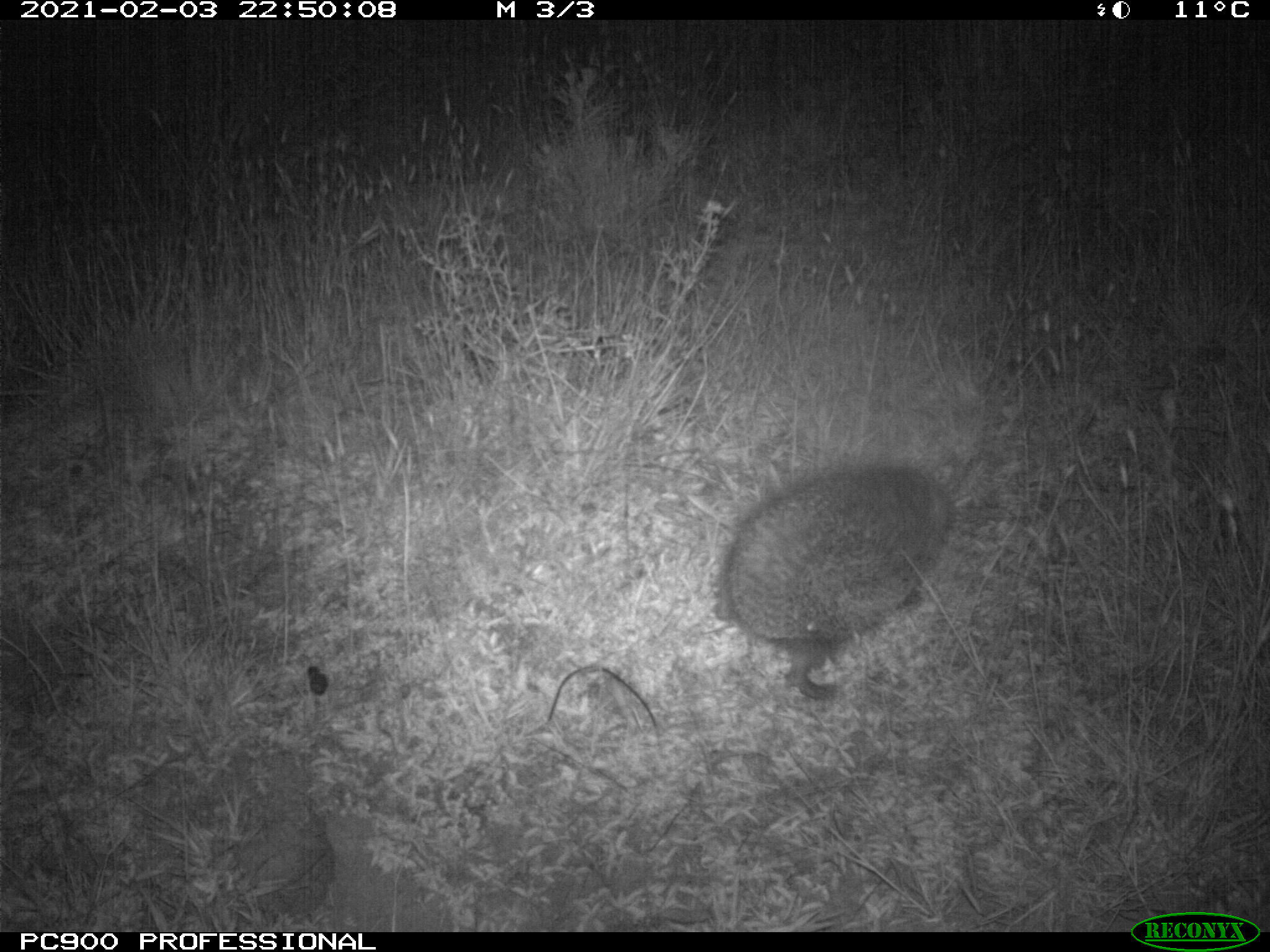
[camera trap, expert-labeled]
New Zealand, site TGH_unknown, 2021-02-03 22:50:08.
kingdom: Animalia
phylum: Chordata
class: Mammalia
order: Eulipotyphla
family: Erinaceidae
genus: Erinaceus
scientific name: Erinaceus europaeus europaeus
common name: european hedgehog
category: hedgehog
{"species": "hedgehog (european hedgehog) (Erinaceus europaeus europaeus)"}